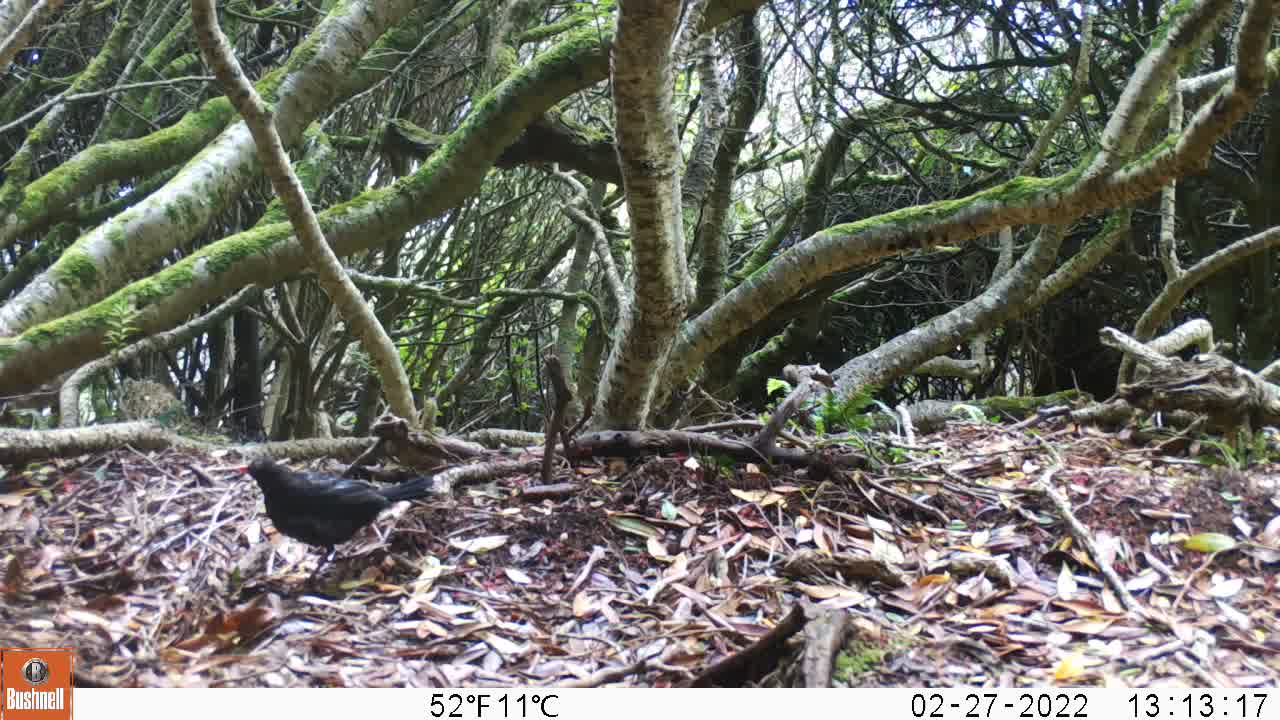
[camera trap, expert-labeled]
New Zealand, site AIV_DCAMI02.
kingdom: Animalia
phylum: Chordata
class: Aves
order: Passeriformes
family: Turdidae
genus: Turdus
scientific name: Turdus merula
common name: eurasian blackbird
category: blackbird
Blackbird (eurasian blackbird) (Turdus merula).